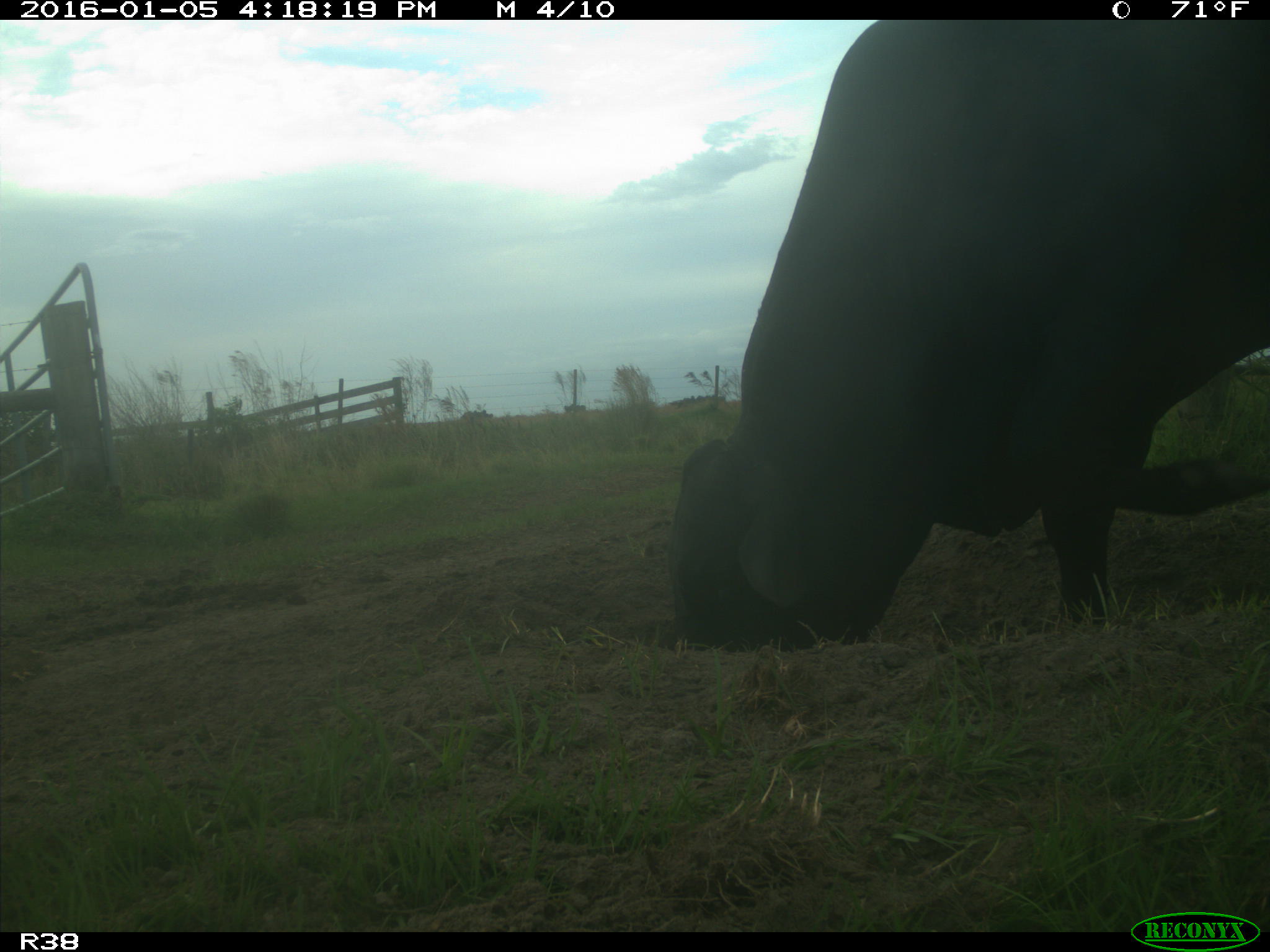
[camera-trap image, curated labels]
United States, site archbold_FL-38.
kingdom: Animalia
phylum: Chordata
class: Mammalia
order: Artiodactyla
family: Bovidae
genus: Bos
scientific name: Bos taurus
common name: domestic cow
Bos taurus (domestic cow).